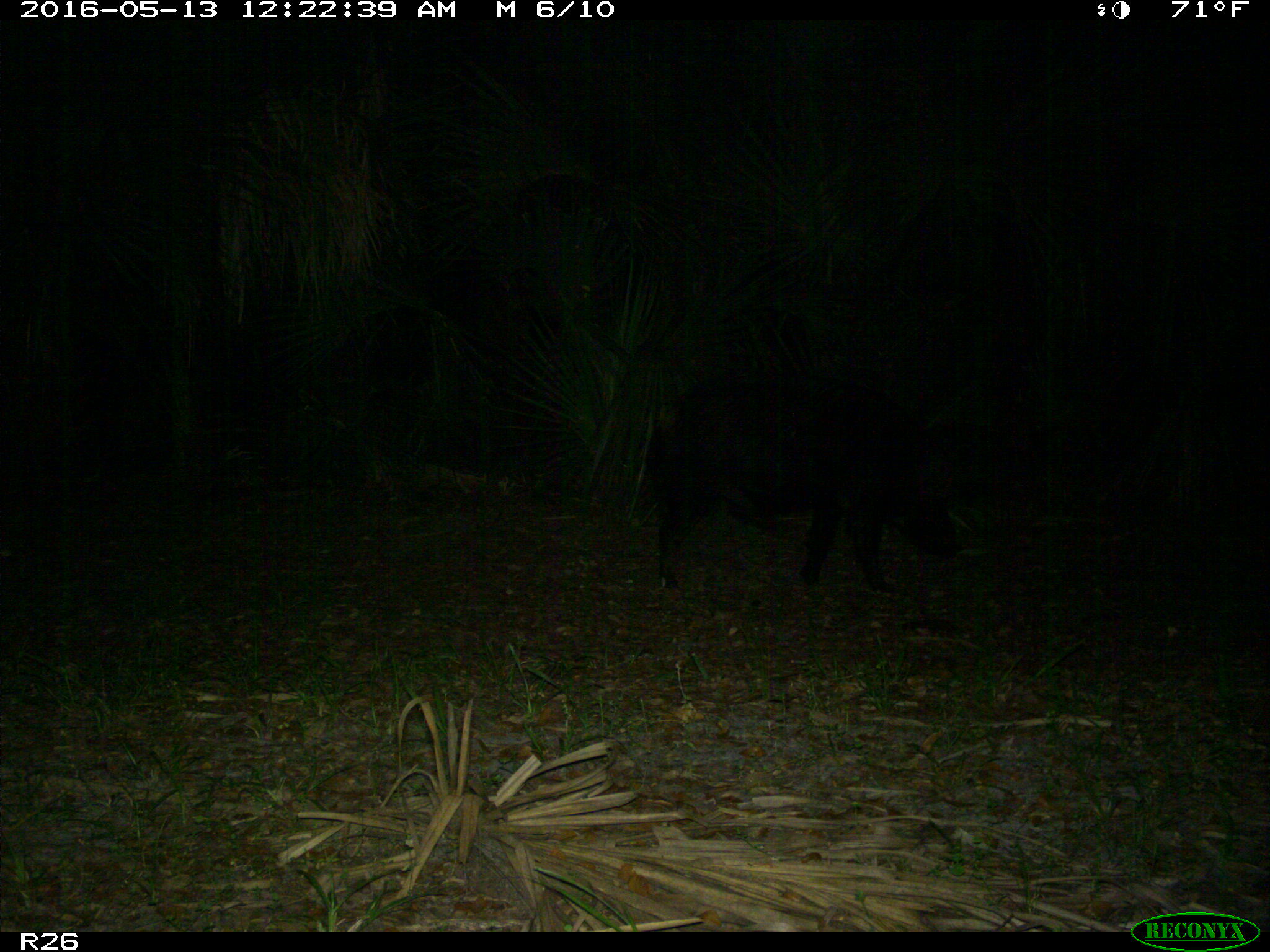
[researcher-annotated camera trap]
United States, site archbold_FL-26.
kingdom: Animalia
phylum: Chordata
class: Mammalia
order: Artiodactyla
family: Suidae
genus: Sus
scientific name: Sus scrofa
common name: wild boar